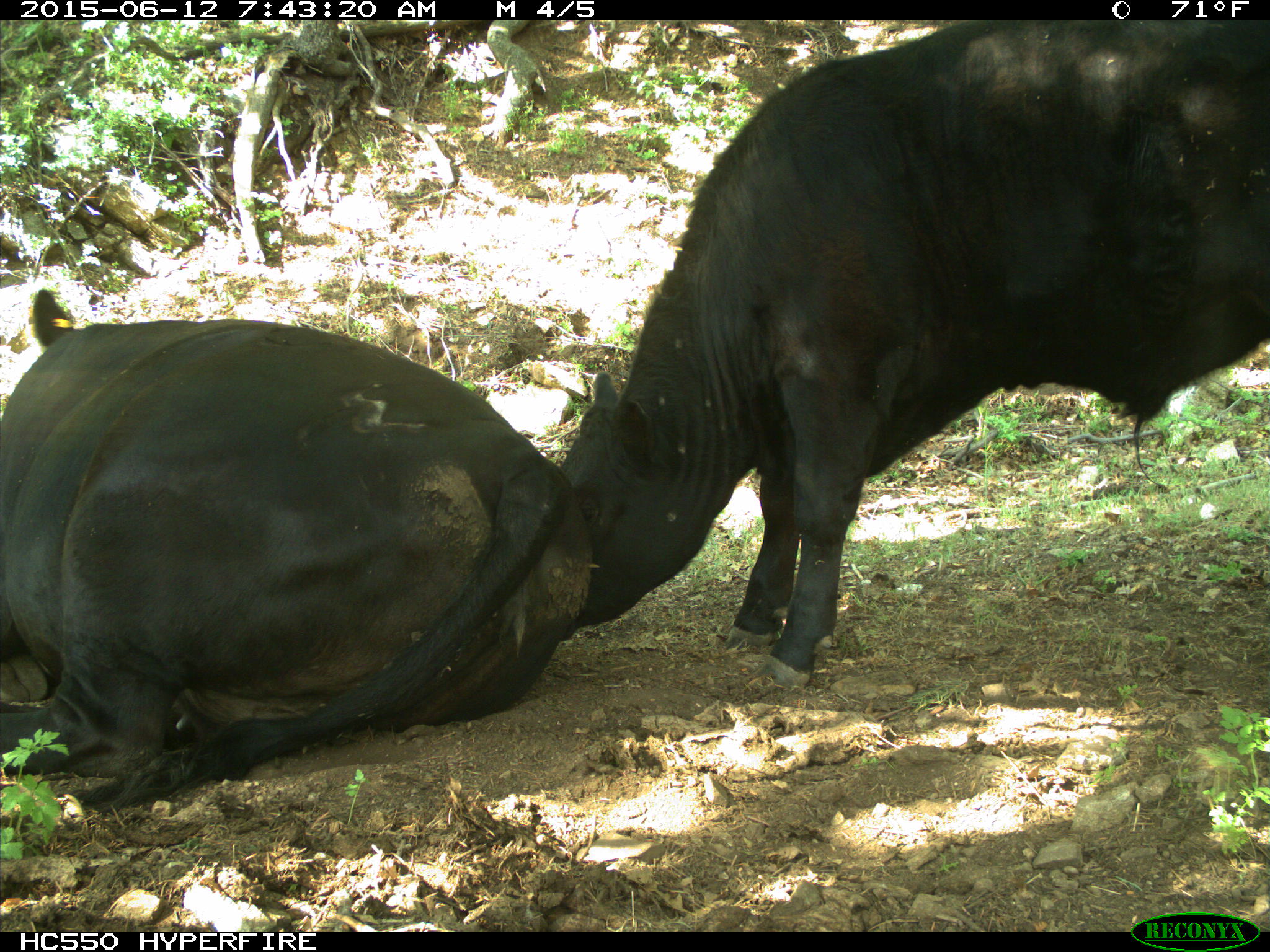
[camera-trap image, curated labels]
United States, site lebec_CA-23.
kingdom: Animalia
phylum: Chordata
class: Mammalia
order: Artiodactyla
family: Bovidae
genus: Bos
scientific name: Bos taurus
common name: domestic cow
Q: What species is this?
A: Bos taurus (domestic cow).